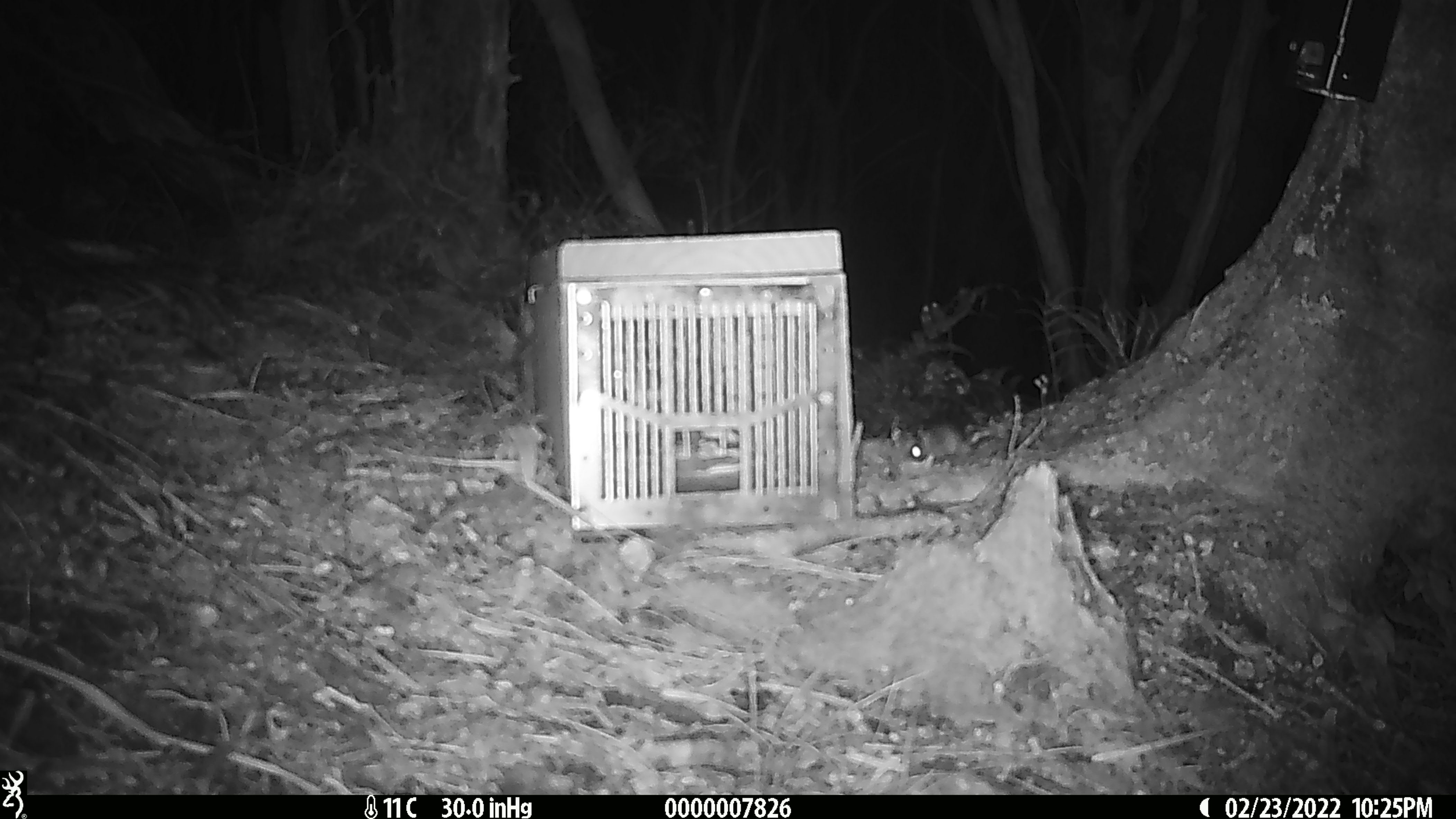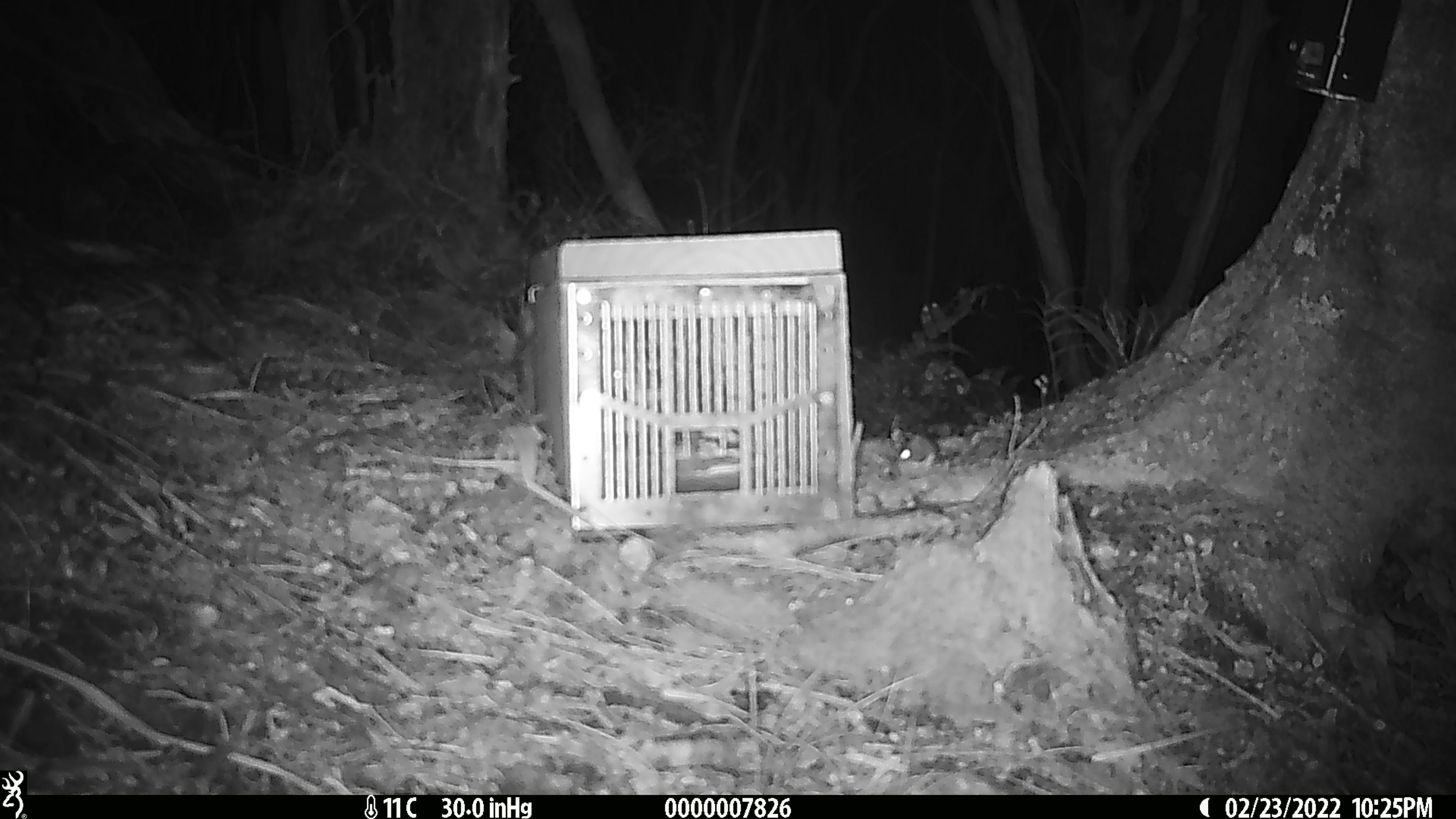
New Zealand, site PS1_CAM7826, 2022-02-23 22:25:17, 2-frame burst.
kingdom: Animalia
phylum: Chordata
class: Mammalia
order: Rodentia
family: Muridae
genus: Mus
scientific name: Mus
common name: mouse